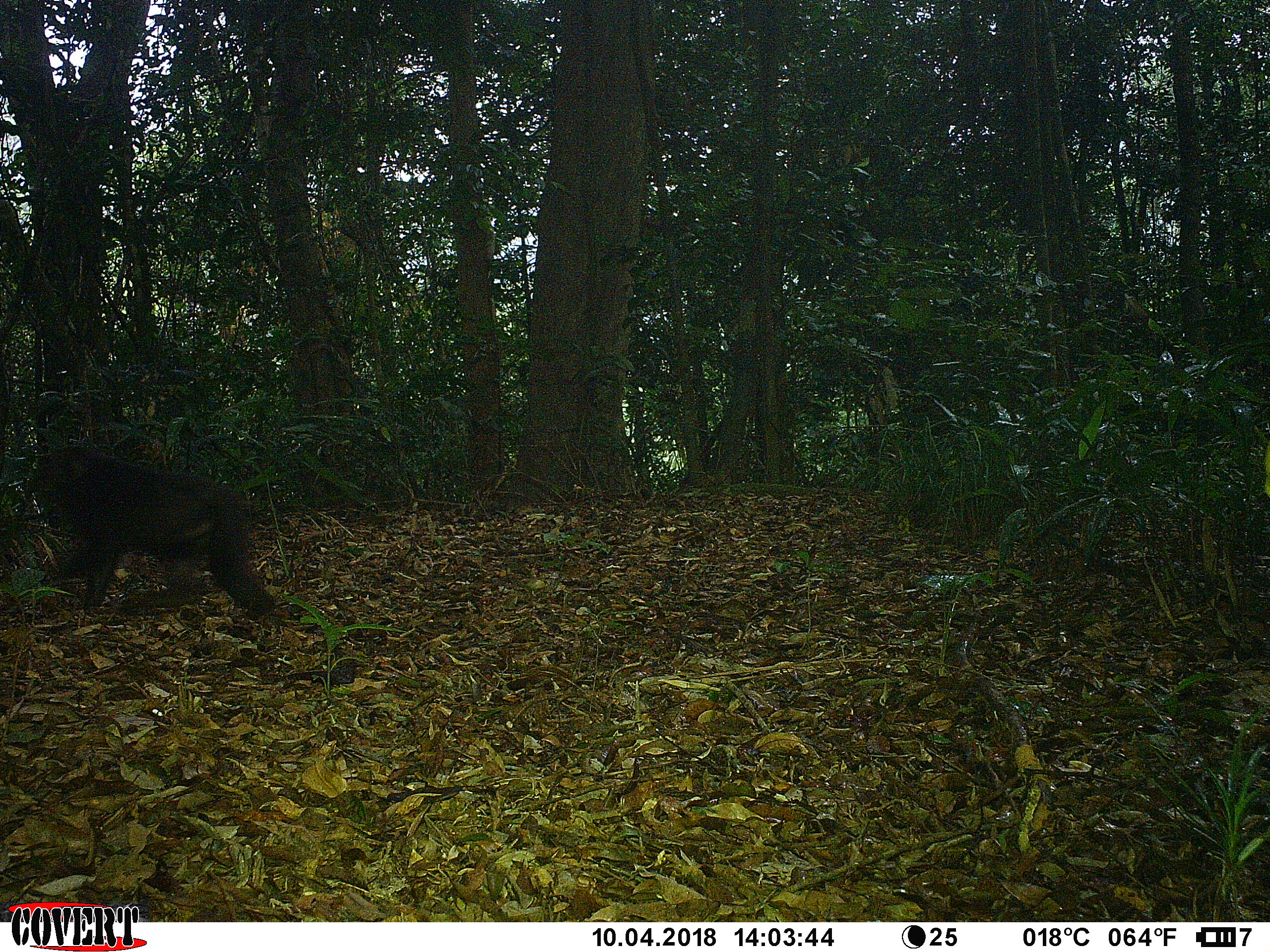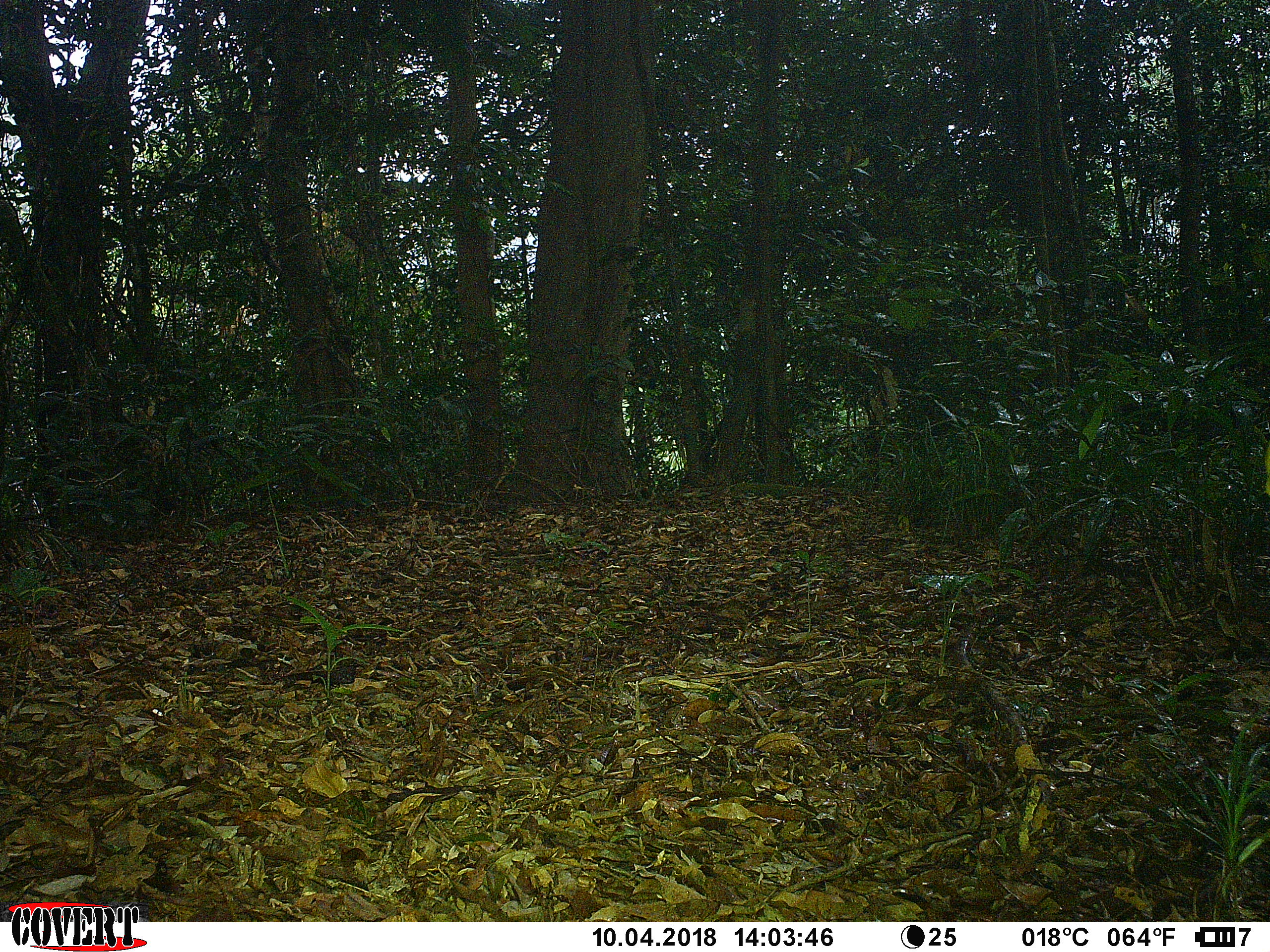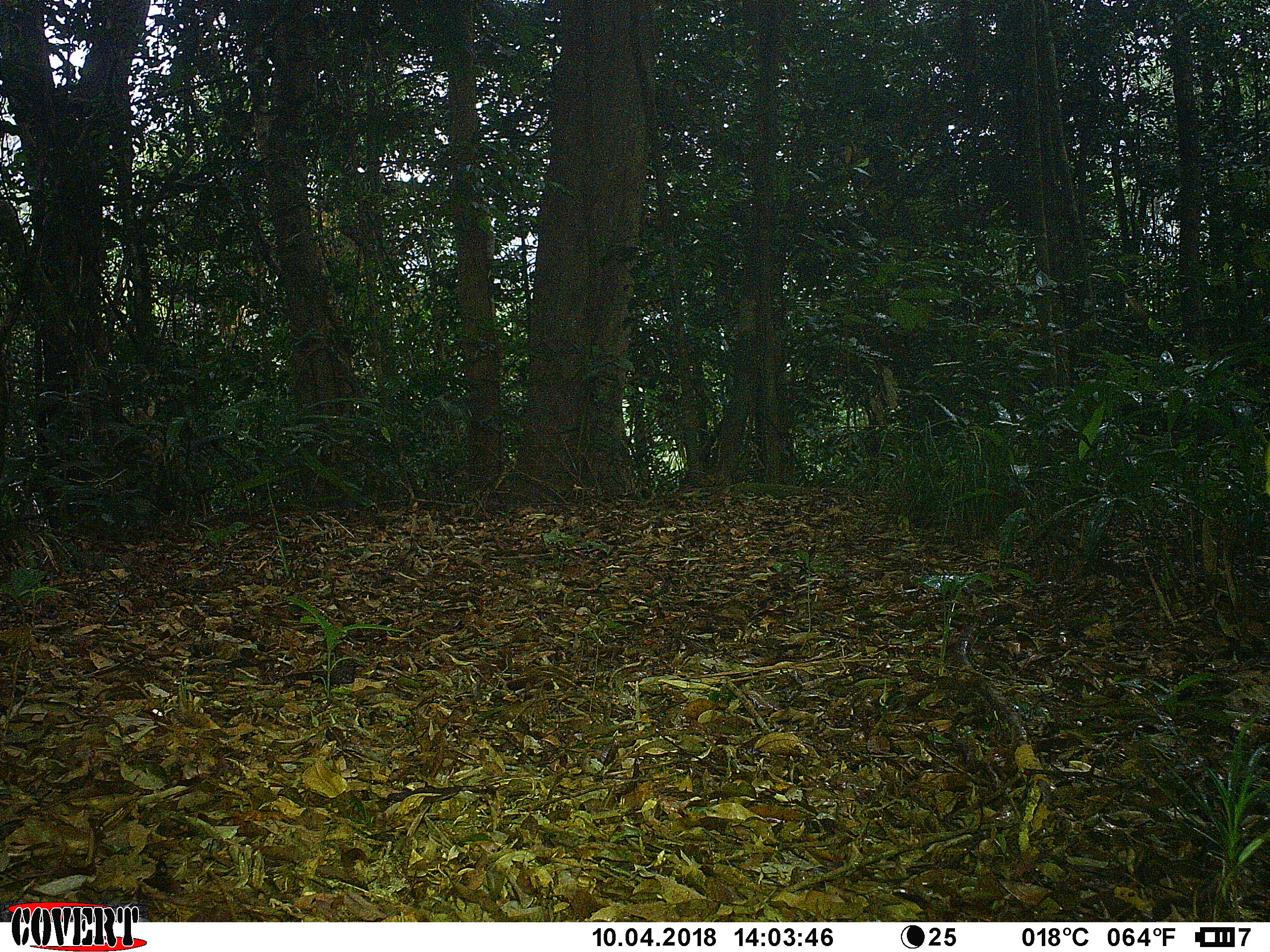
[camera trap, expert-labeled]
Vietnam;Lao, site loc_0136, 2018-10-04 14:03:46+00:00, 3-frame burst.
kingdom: Animalia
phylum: Chordata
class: Mammalia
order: Primates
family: Cercopithecidae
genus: Macaca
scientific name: Macaca arctoides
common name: stump-tailed macaque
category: stump tailed macaque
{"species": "stump tailed macaque (stump-tailed macaque) (Macaca arctoides)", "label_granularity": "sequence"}